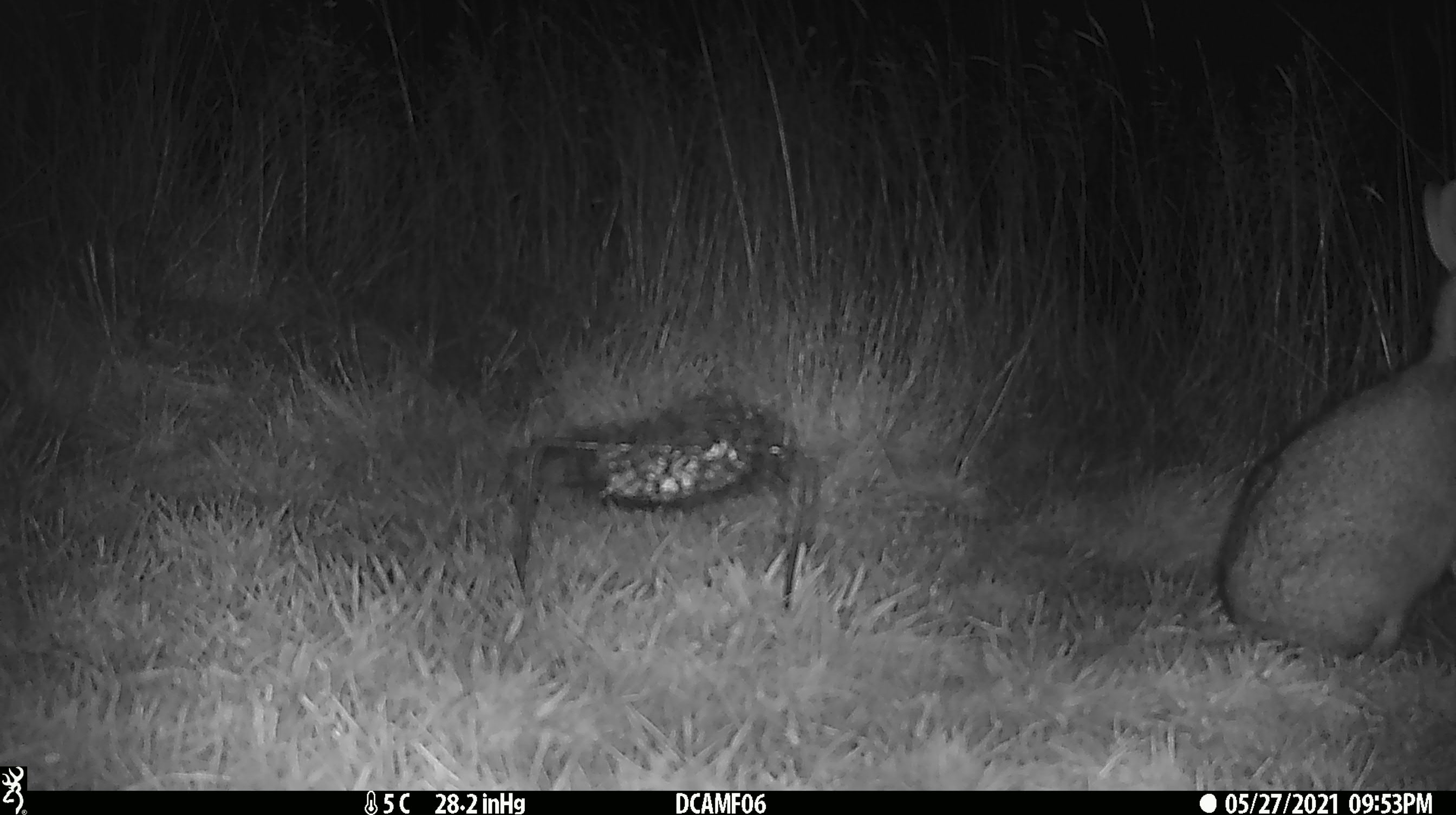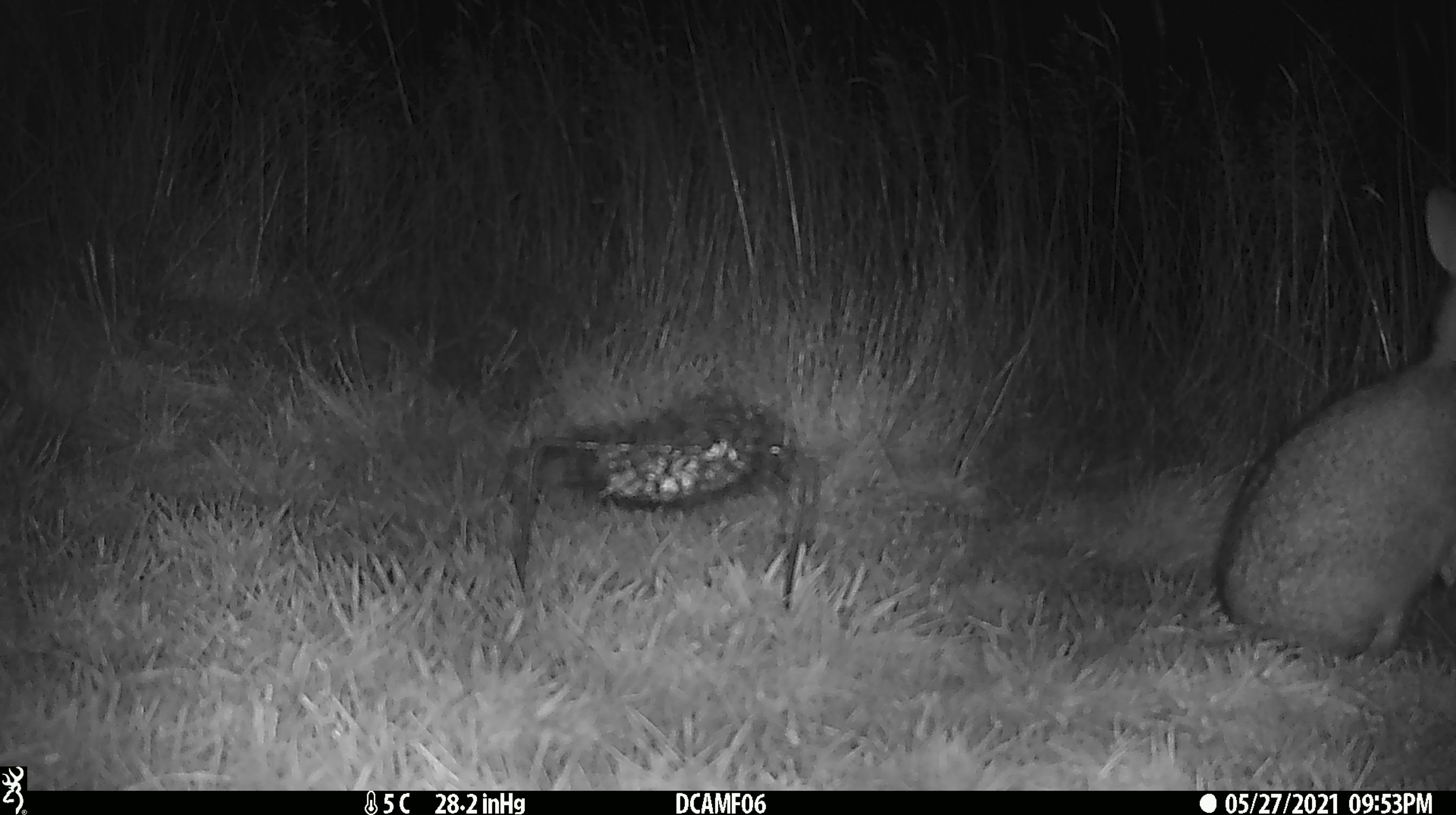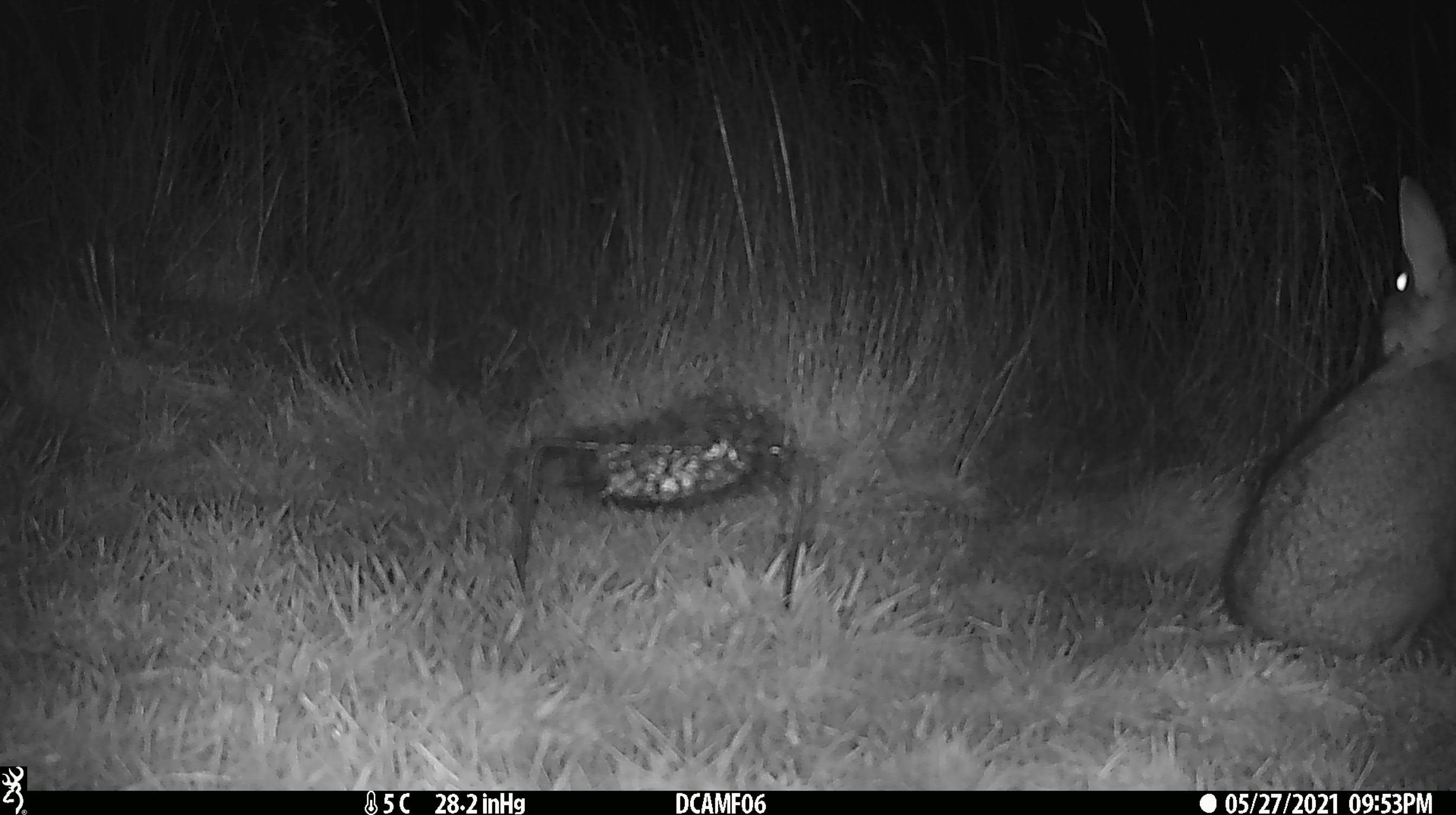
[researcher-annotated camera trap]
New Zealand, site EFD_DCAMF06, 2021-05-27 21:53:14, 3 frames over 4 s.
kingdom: Animalia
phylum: Chordata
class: Mammalia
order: Lagomorpha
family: Leporidae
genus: Oryctolagus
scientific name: Oryctolagus cuniculus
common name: european rabbit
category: rabbit